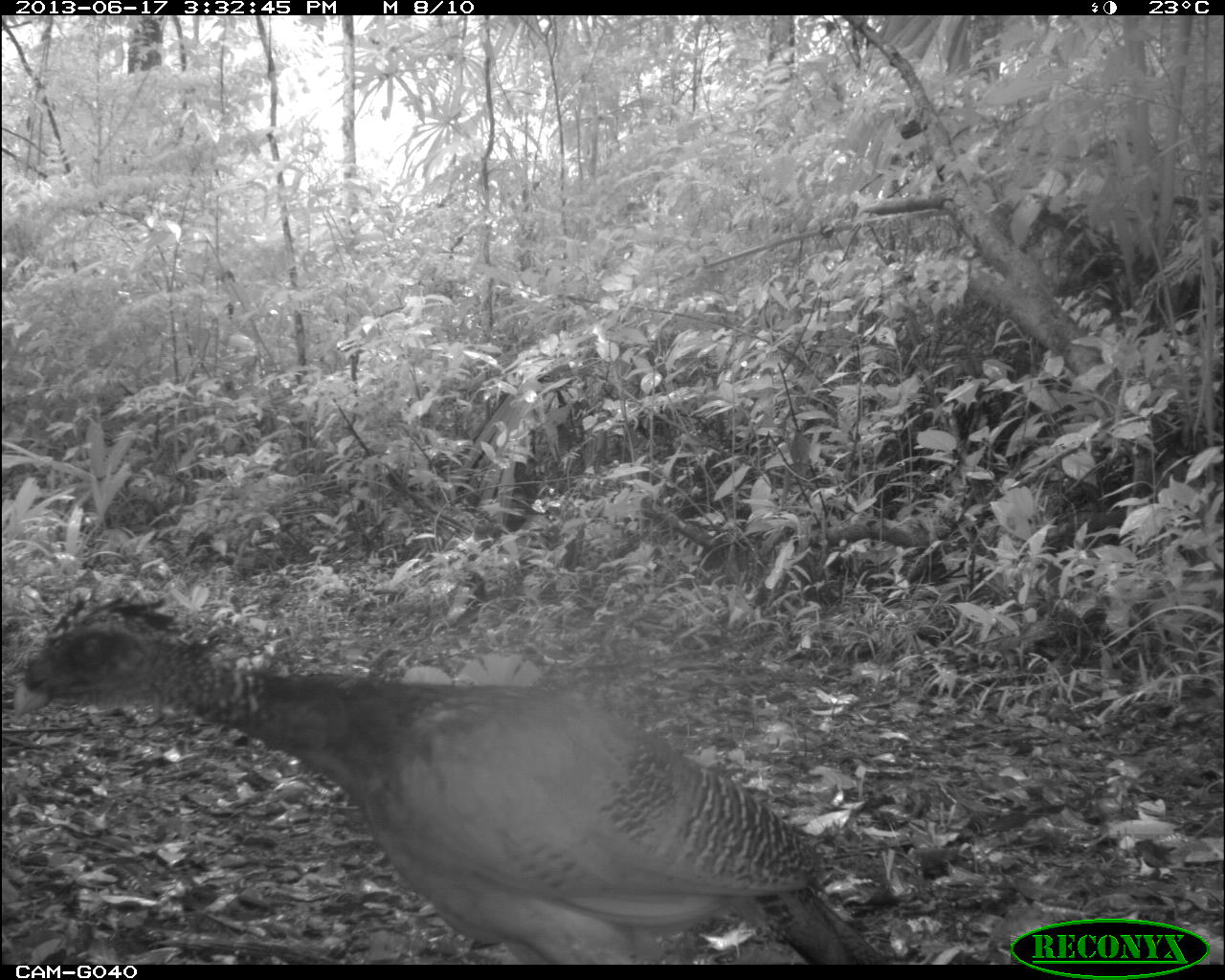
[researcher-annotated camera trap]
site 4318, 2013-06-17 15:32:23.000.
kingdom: Animalia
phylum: Chordata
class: Aves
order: Galliformes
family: Cracidae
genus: Crax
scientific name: Crax rubra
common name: great curassow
Crax rubra (great curassow), count 1, sex female.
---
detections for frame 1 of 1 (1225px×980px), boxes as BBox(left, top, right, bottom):
crax rubra: BBox(0, 596, 889, 961)